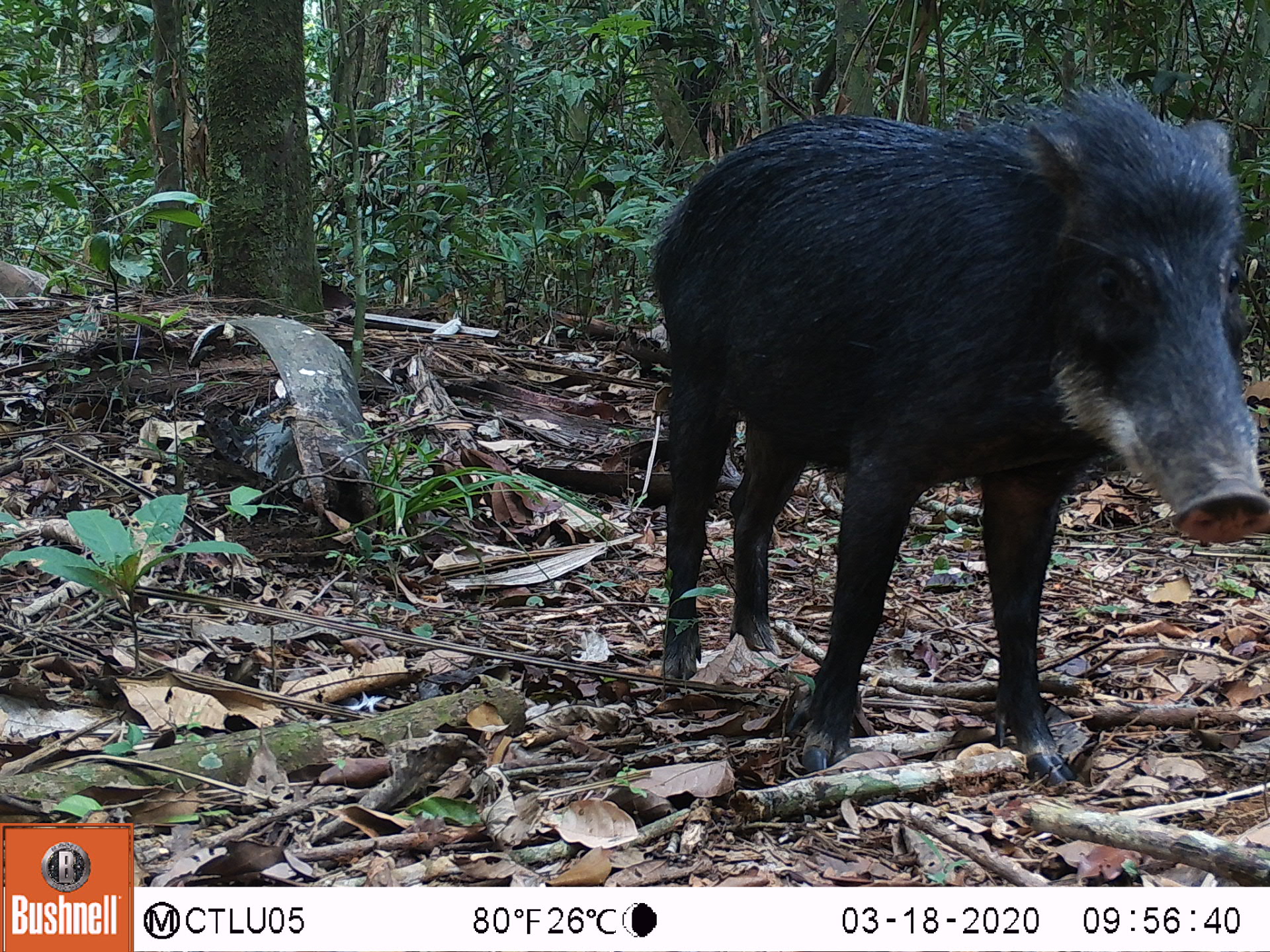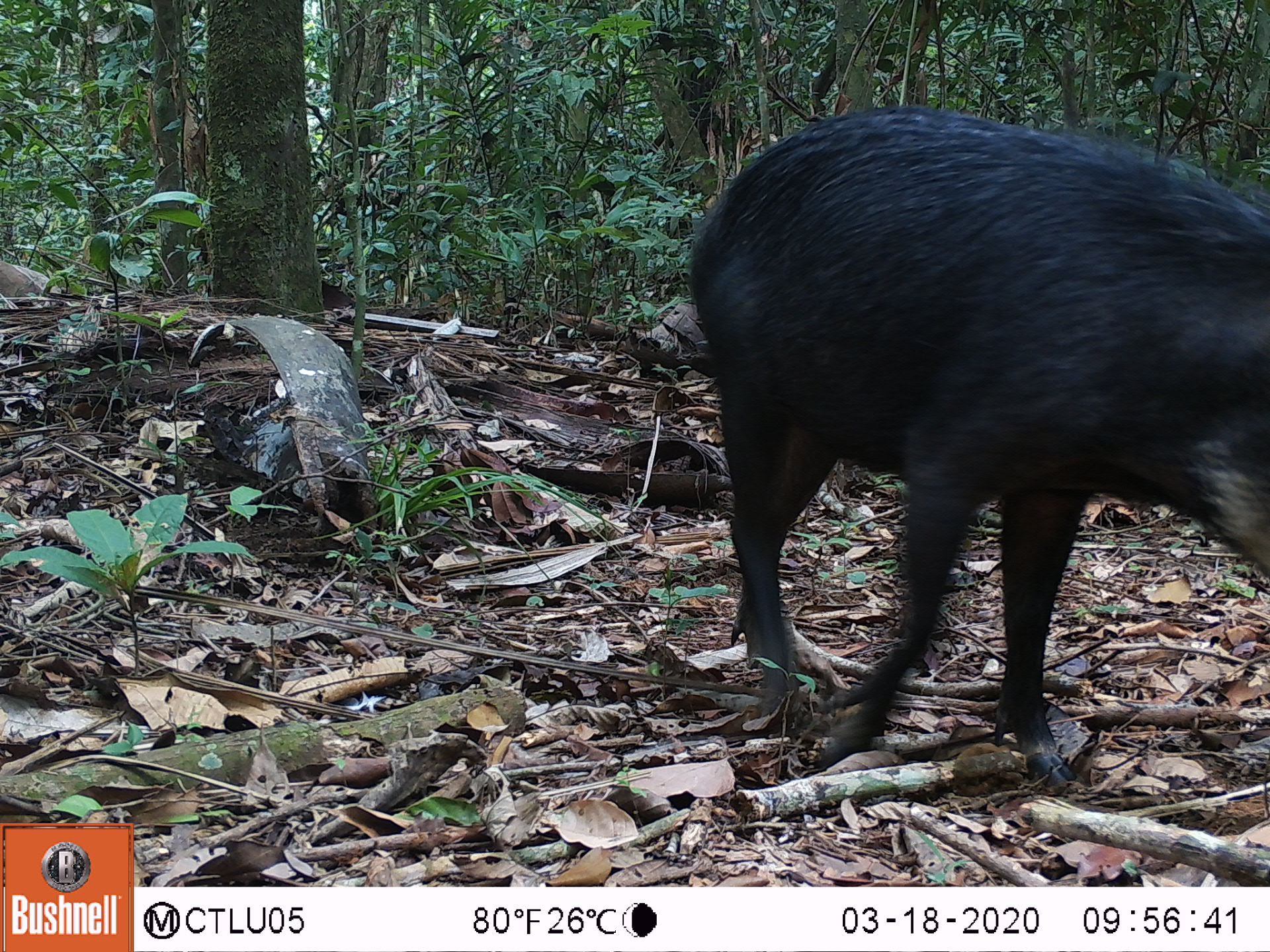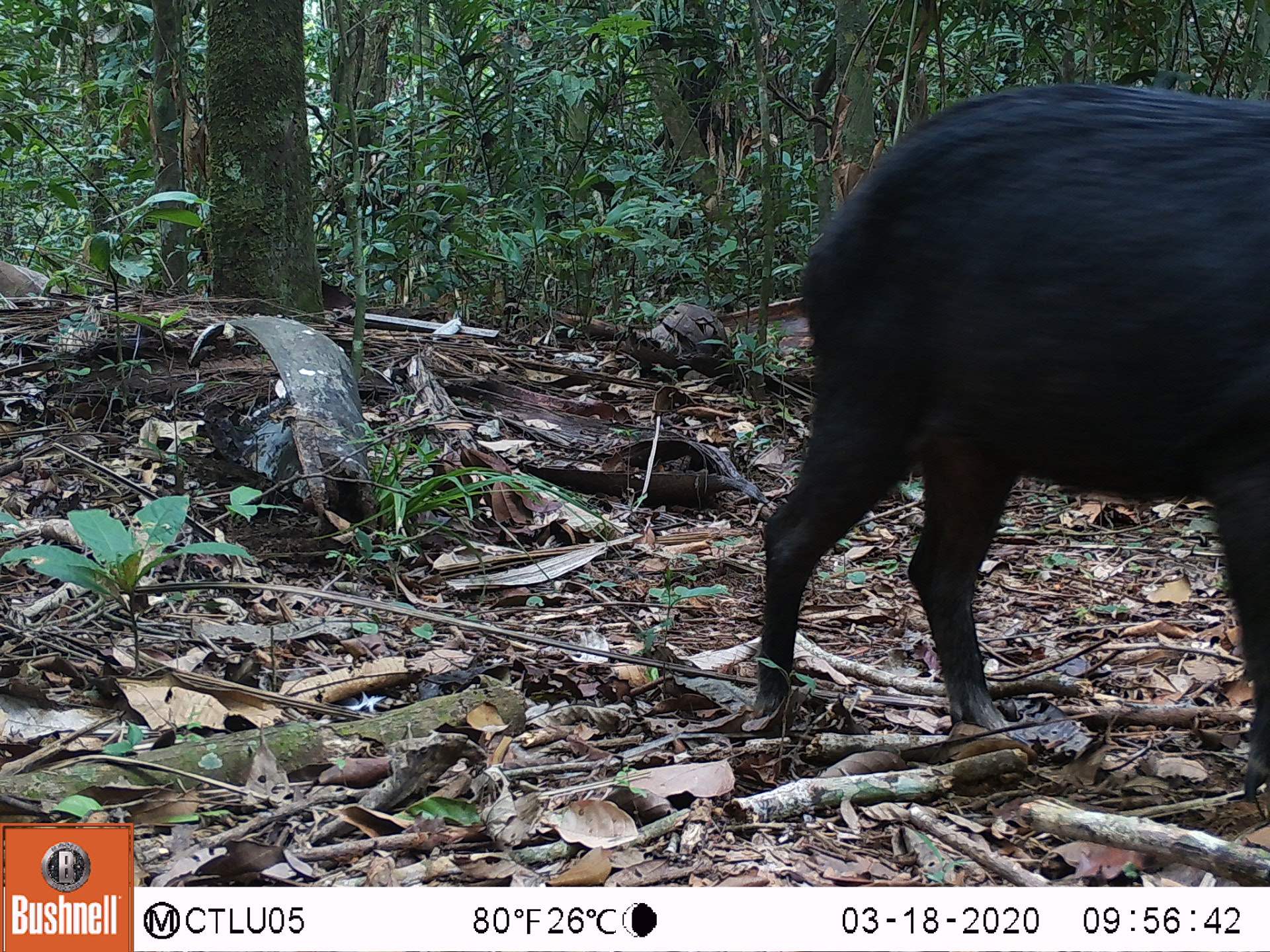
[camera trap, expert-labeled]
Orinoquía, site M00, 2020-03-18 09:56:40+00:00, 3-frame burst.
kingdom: Animalia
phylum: Chordata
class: Mammalia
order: Artiodactyla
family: Tayassuidae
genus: Tayassu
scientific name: Tayassu pecari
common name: white-lipped peccary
White-lipped peccary (Tayassu pecari).